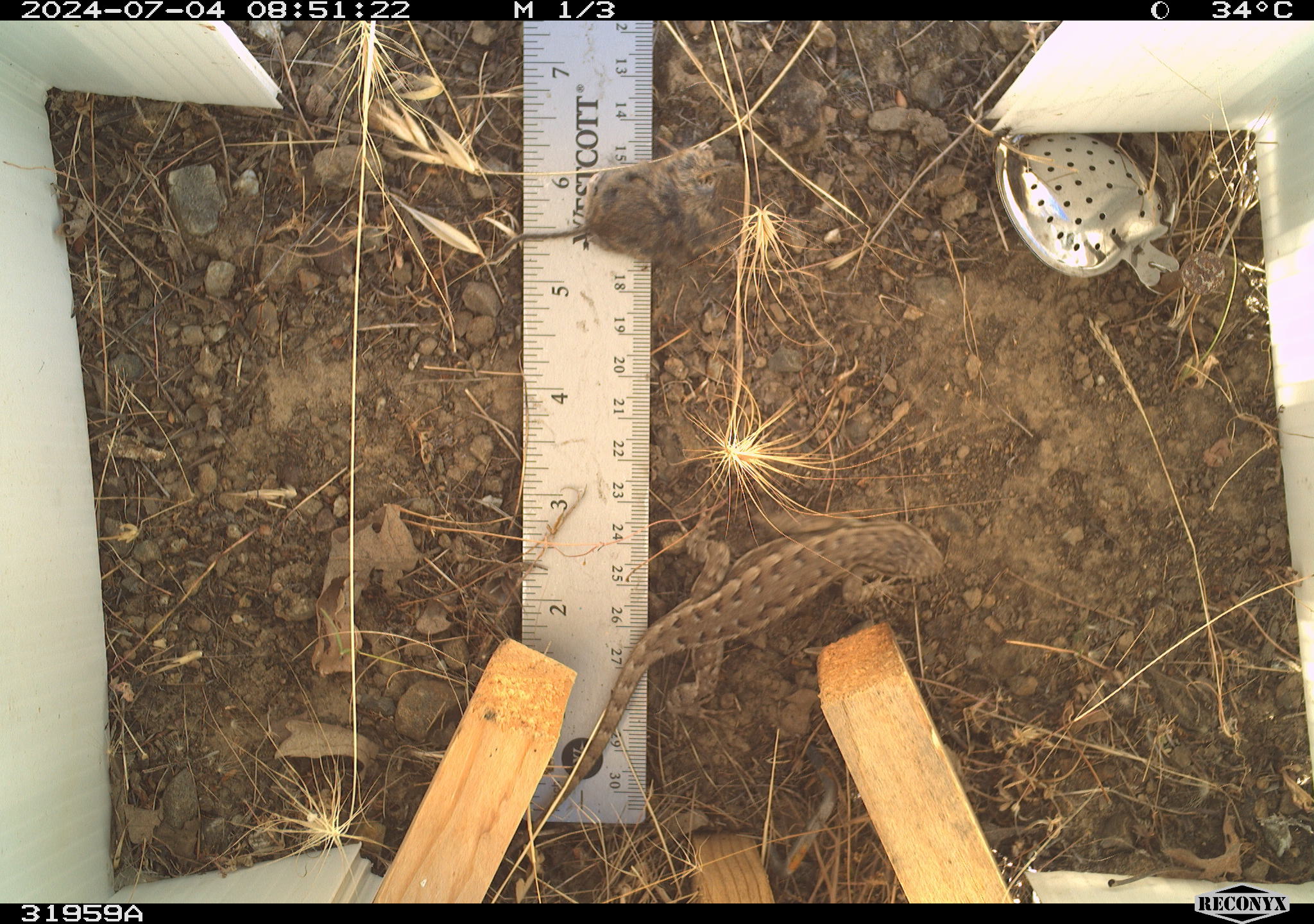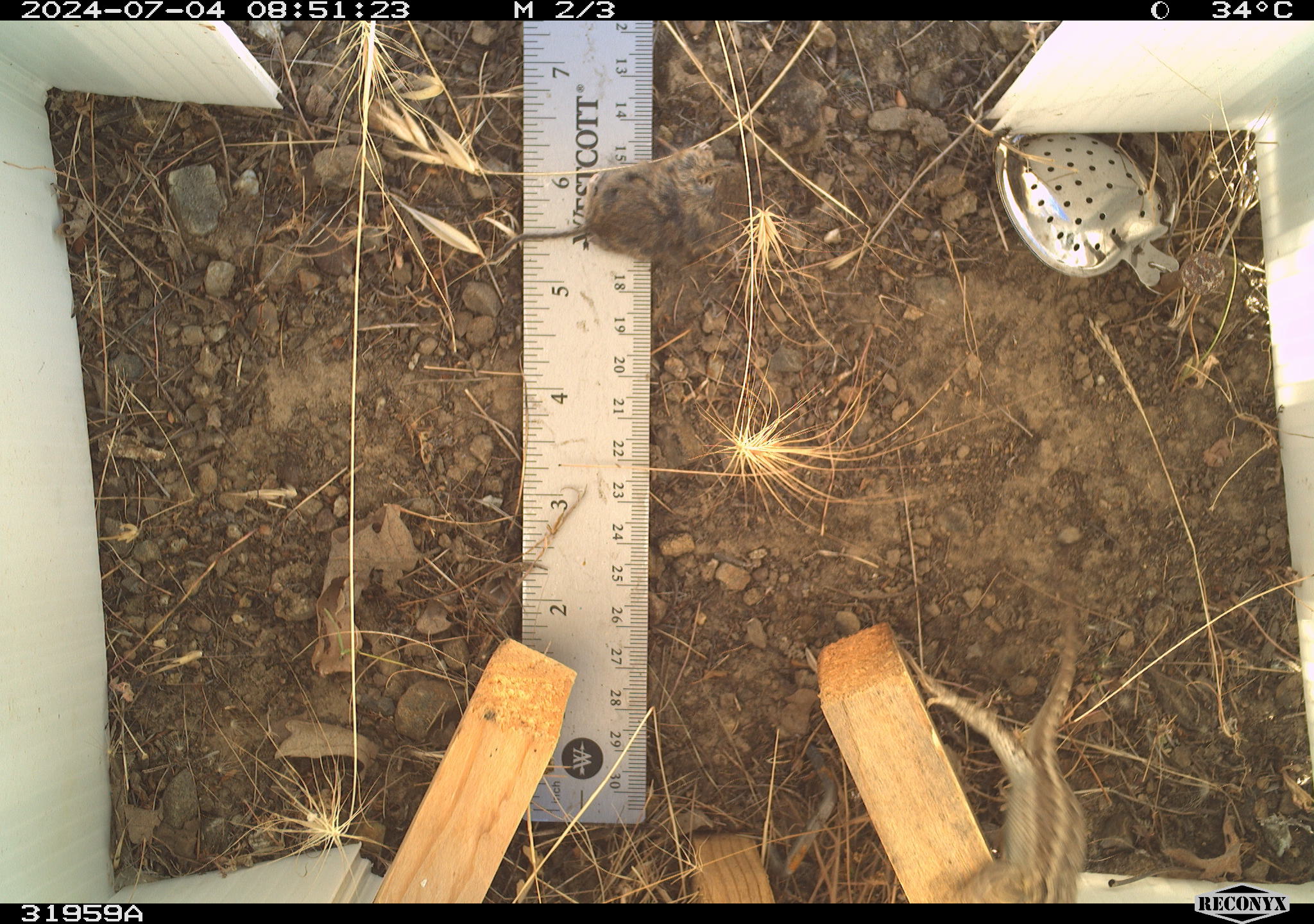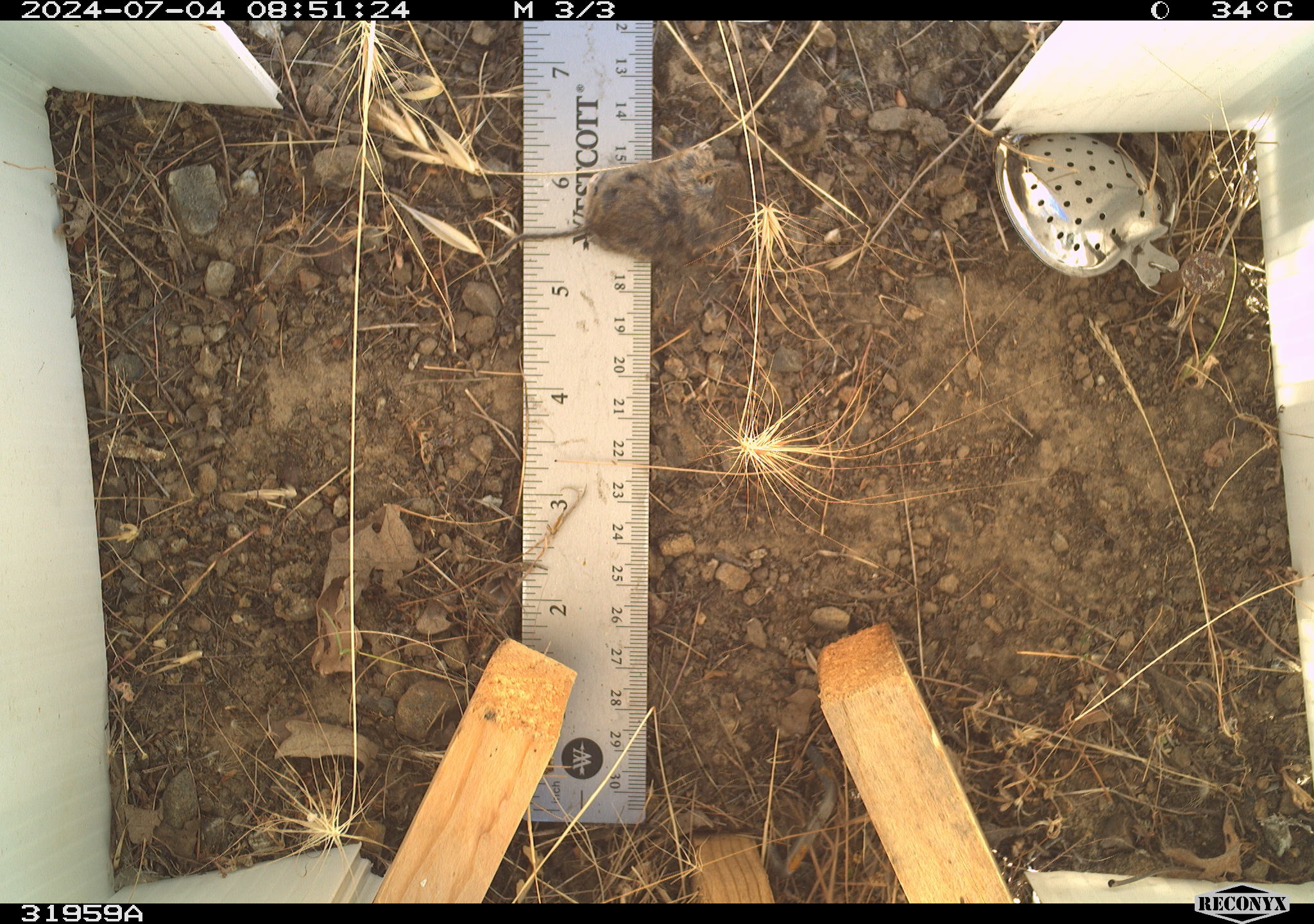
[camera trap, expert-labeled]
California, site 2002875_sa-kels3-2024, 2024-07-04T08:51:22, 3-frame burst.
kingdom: Animalia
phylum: Chordata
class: Reptilia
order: Squamata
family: Phrynosomatidae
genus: Sceloporus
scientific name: Sceloporus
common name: spiny lizards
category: sceloporus species